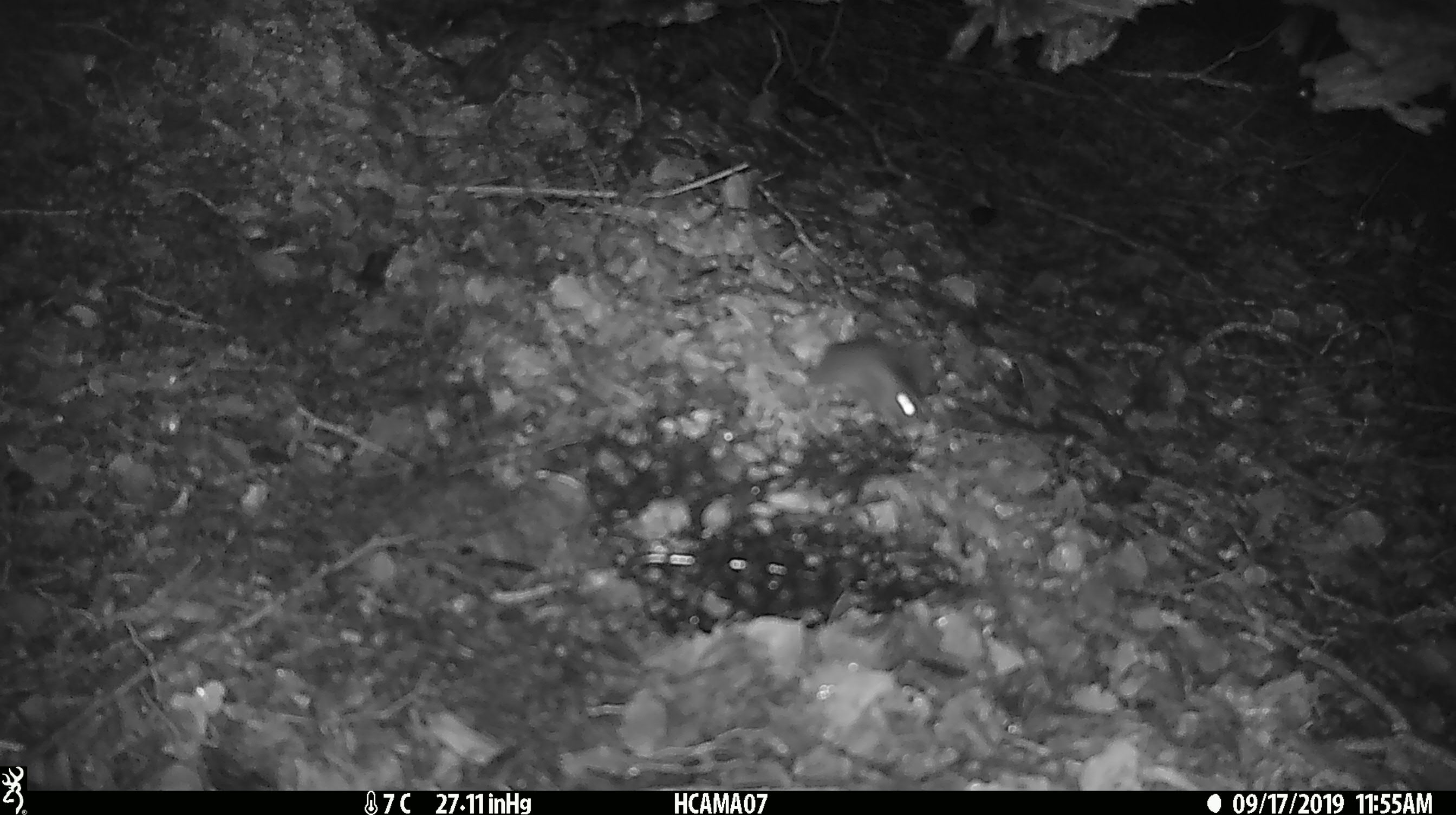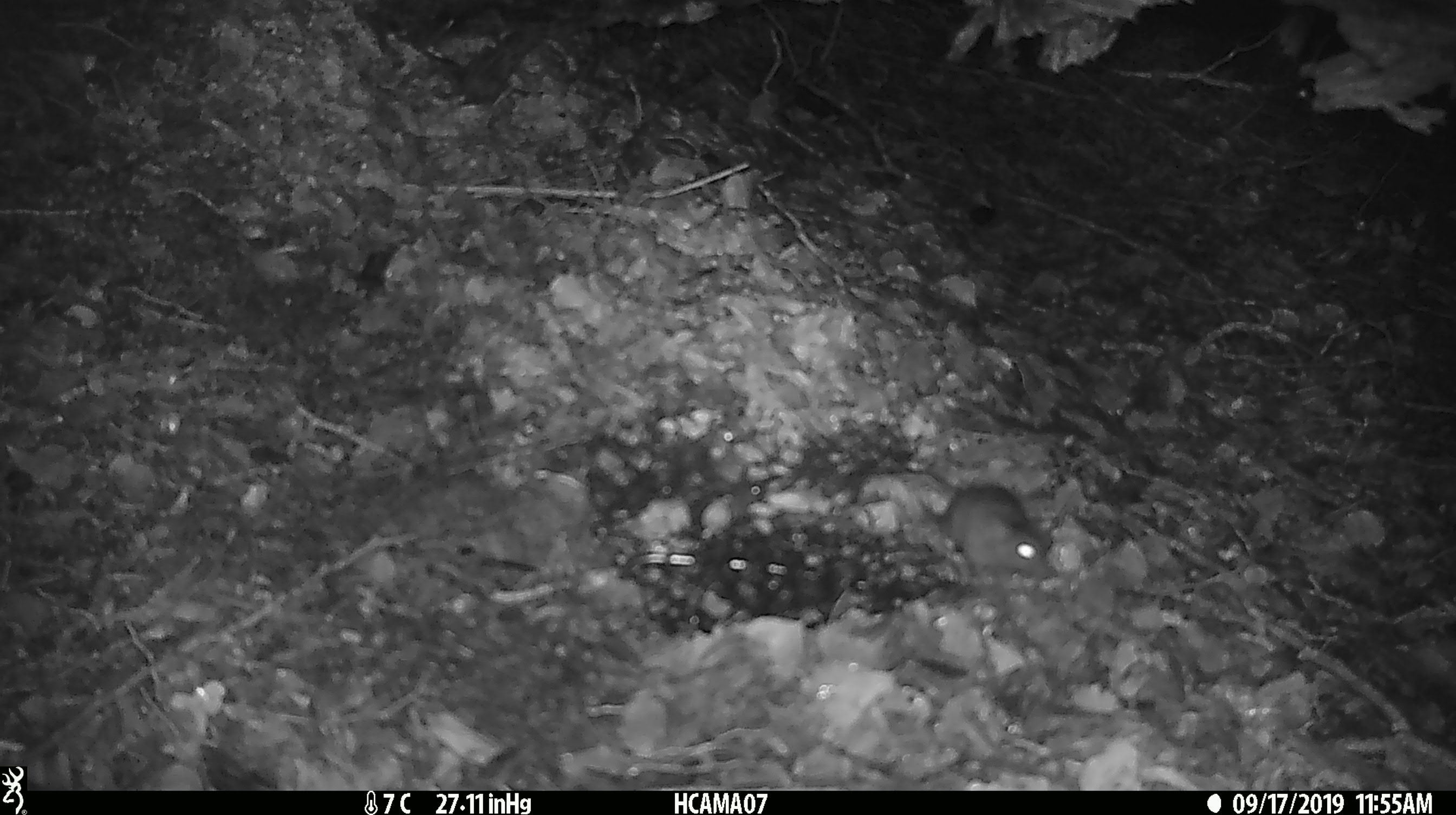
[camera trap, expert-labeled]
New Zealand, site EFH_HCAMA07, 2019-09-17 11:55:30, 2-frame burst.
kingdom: Animalia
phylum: Chordata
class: Mammalia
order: Rodentia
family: Muridae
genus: Mus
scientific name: Mus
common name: mouse